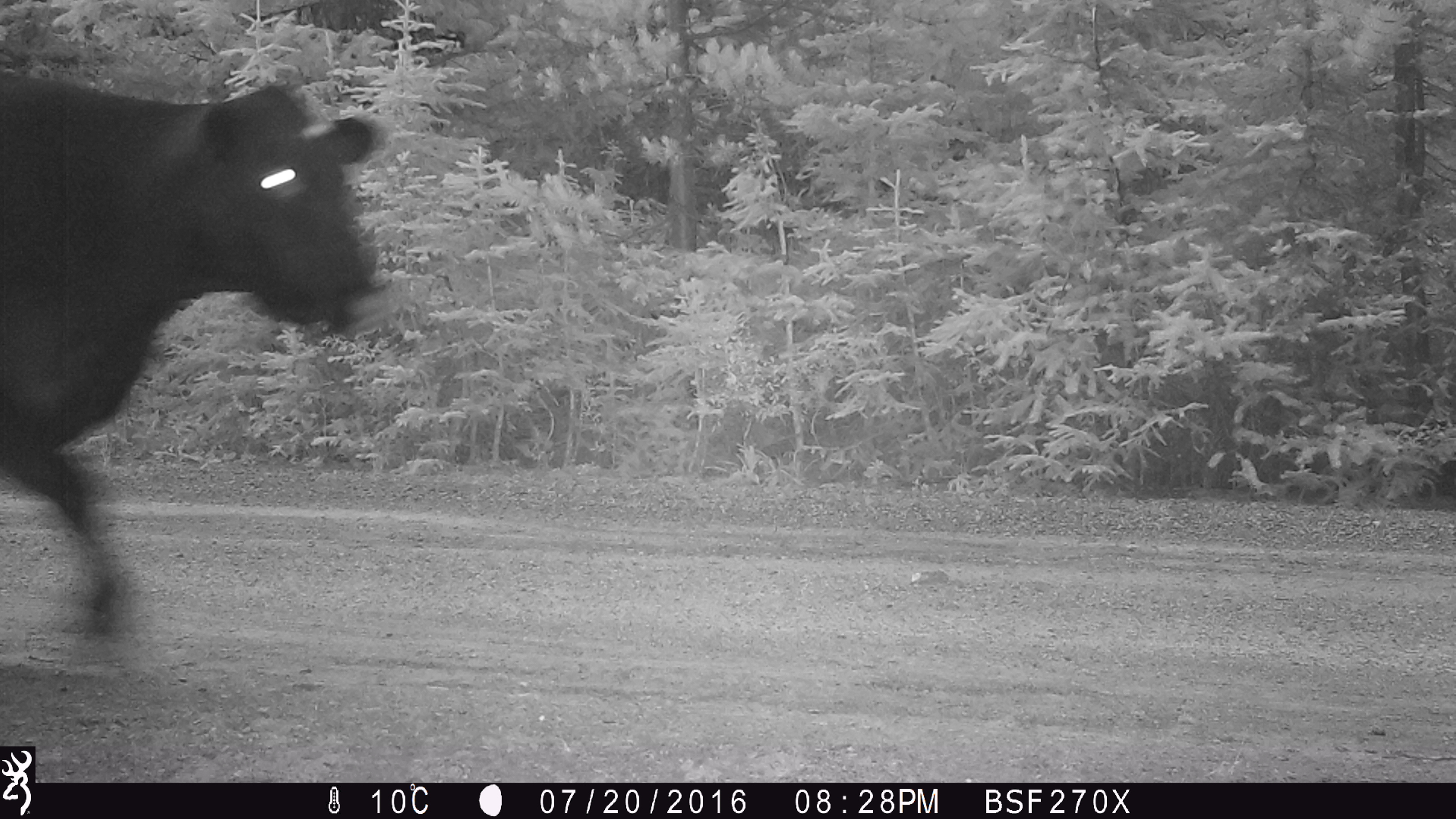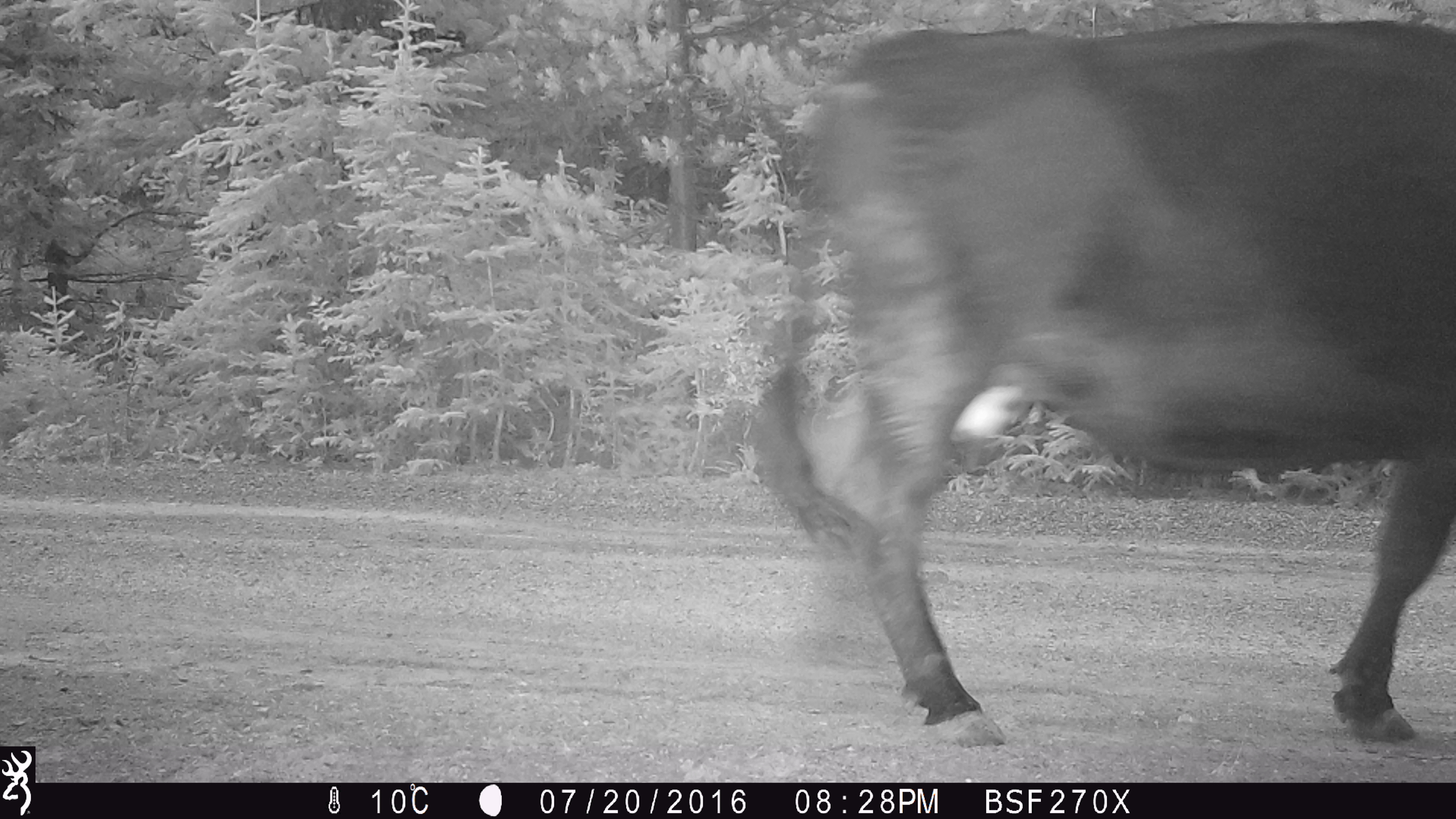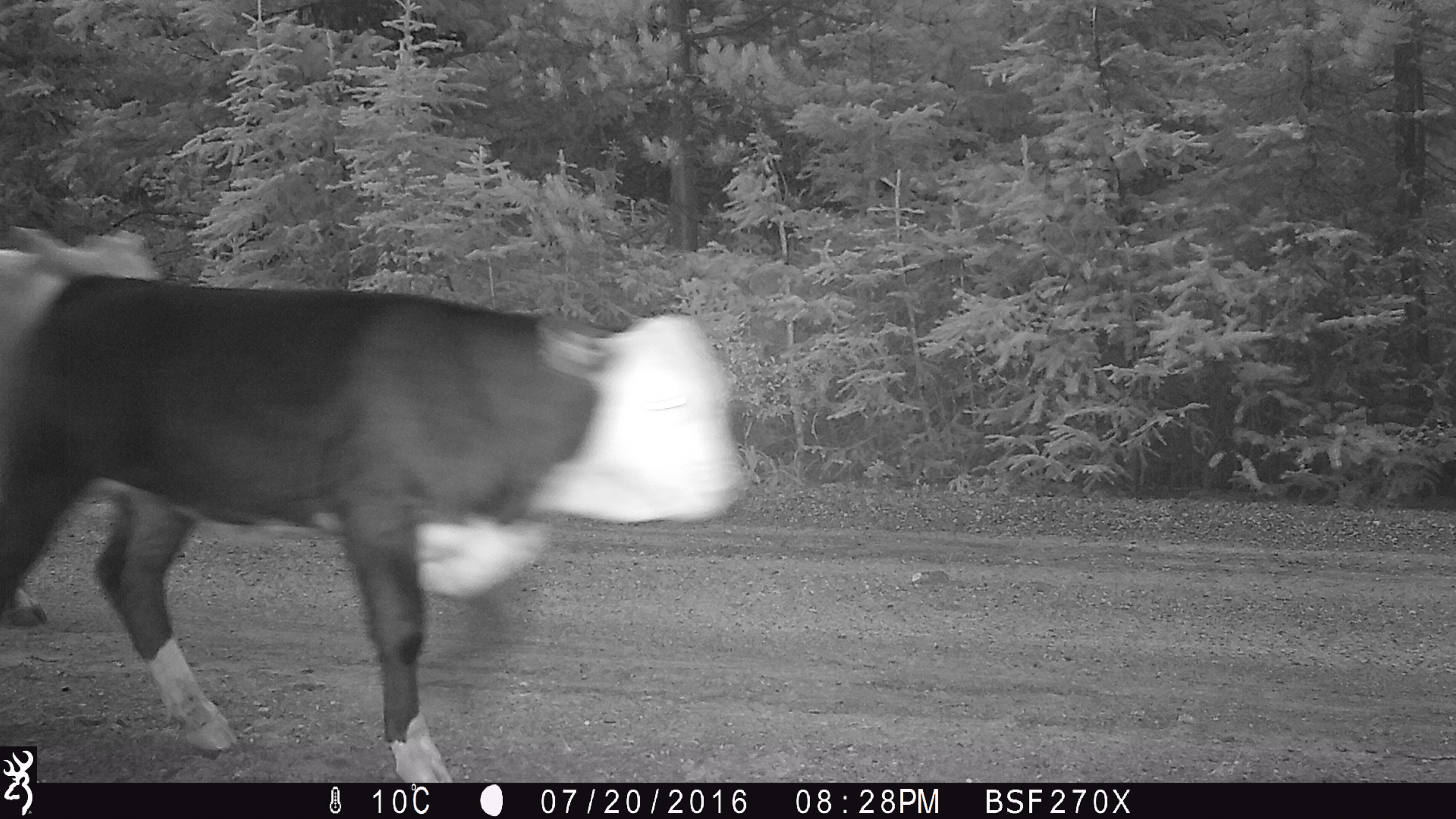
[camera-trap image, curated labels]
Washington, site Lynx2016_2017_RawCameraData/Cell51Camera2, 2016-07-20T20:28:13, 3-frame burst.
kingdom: Animalia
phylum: Chordata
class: Mammalia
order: Artiodactyla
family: Bovidae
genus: Bos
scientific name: Bos taurus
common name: domestic cattle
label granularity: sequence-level